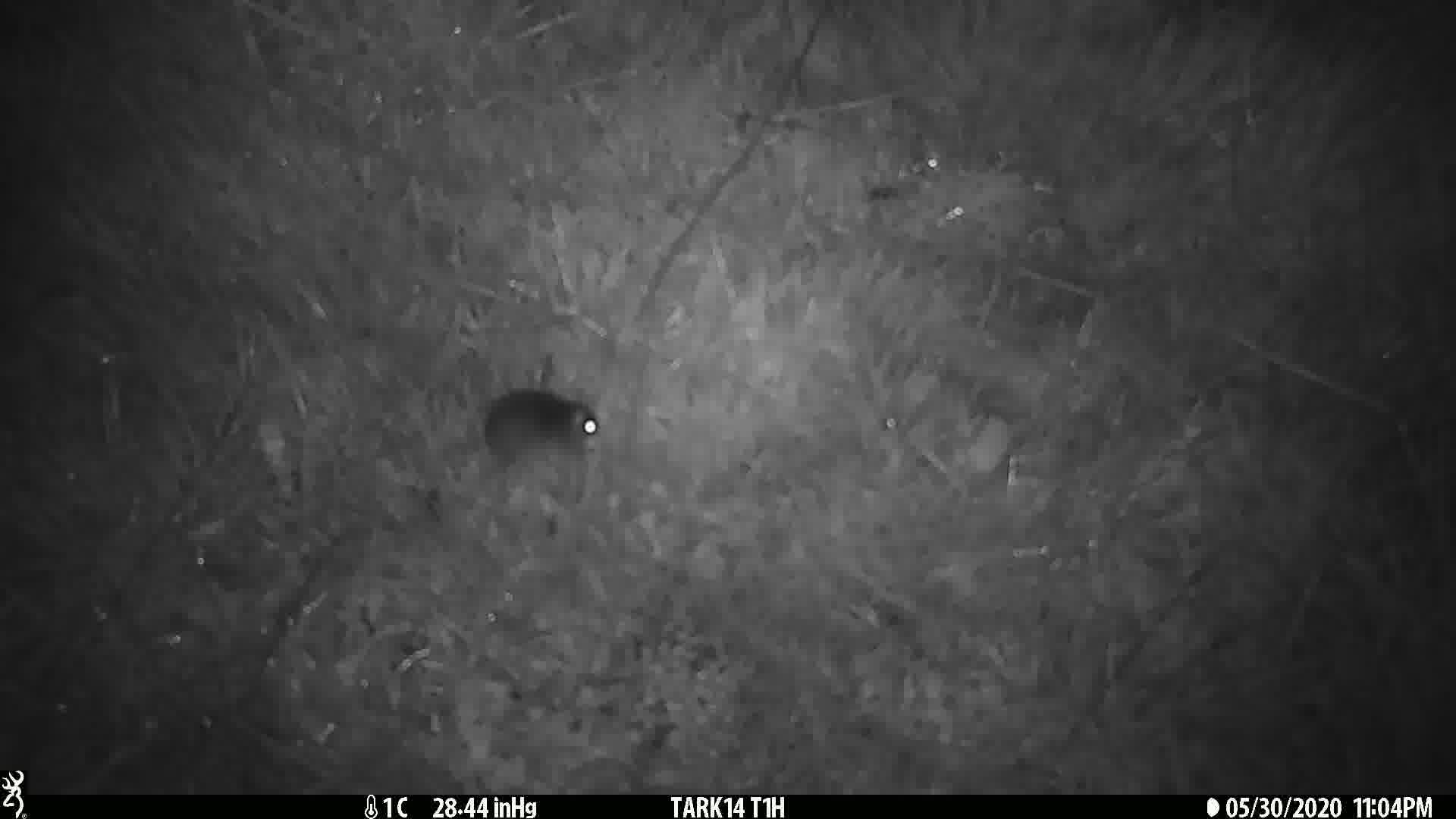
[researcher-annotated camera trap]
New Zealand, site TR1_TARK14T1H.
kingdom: Animalia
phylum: Chordata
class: Mammalia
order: Rodentia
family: Muridae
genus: Mus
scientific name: Mus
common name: mouse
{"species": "mouse (Mus)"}